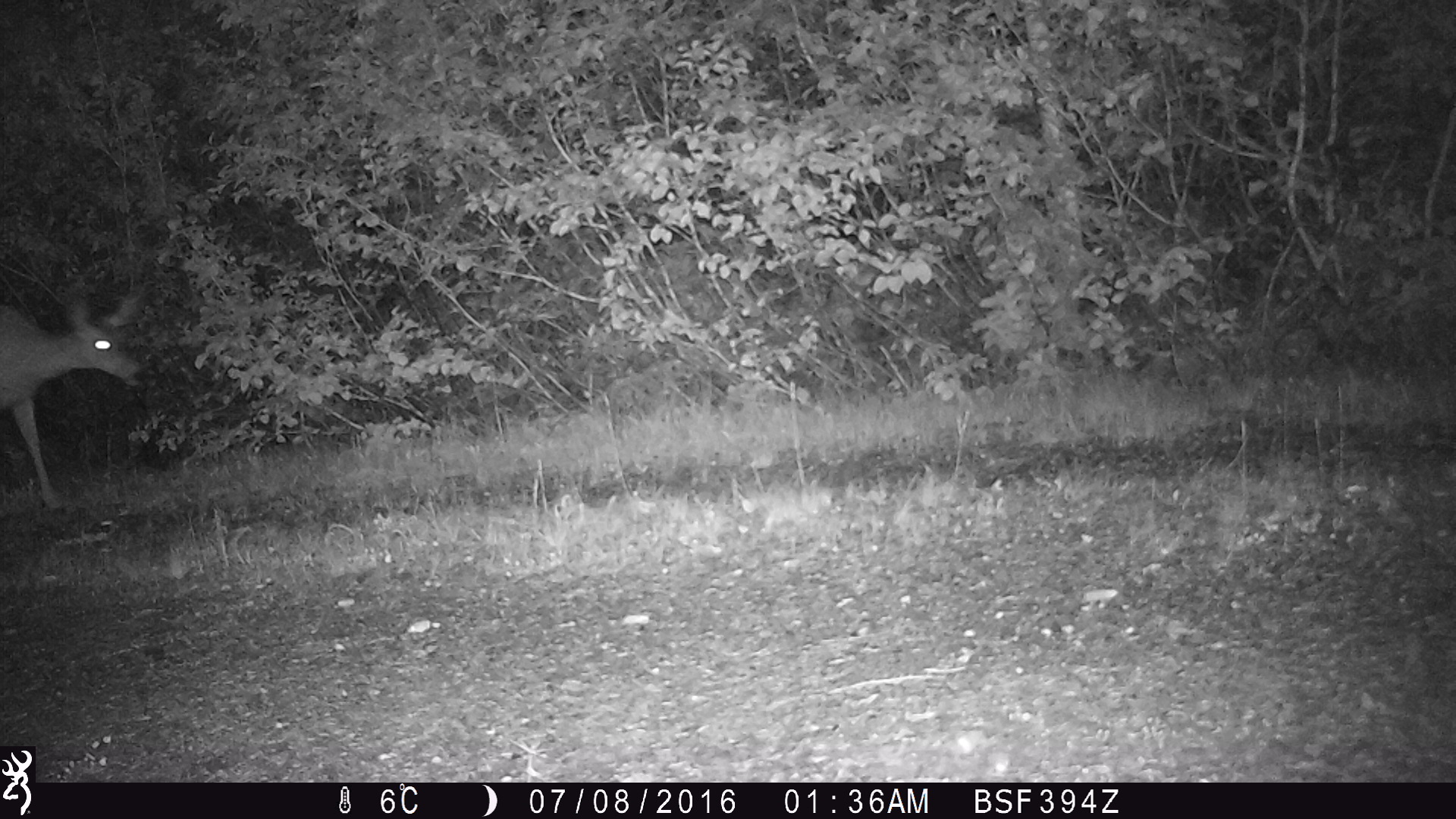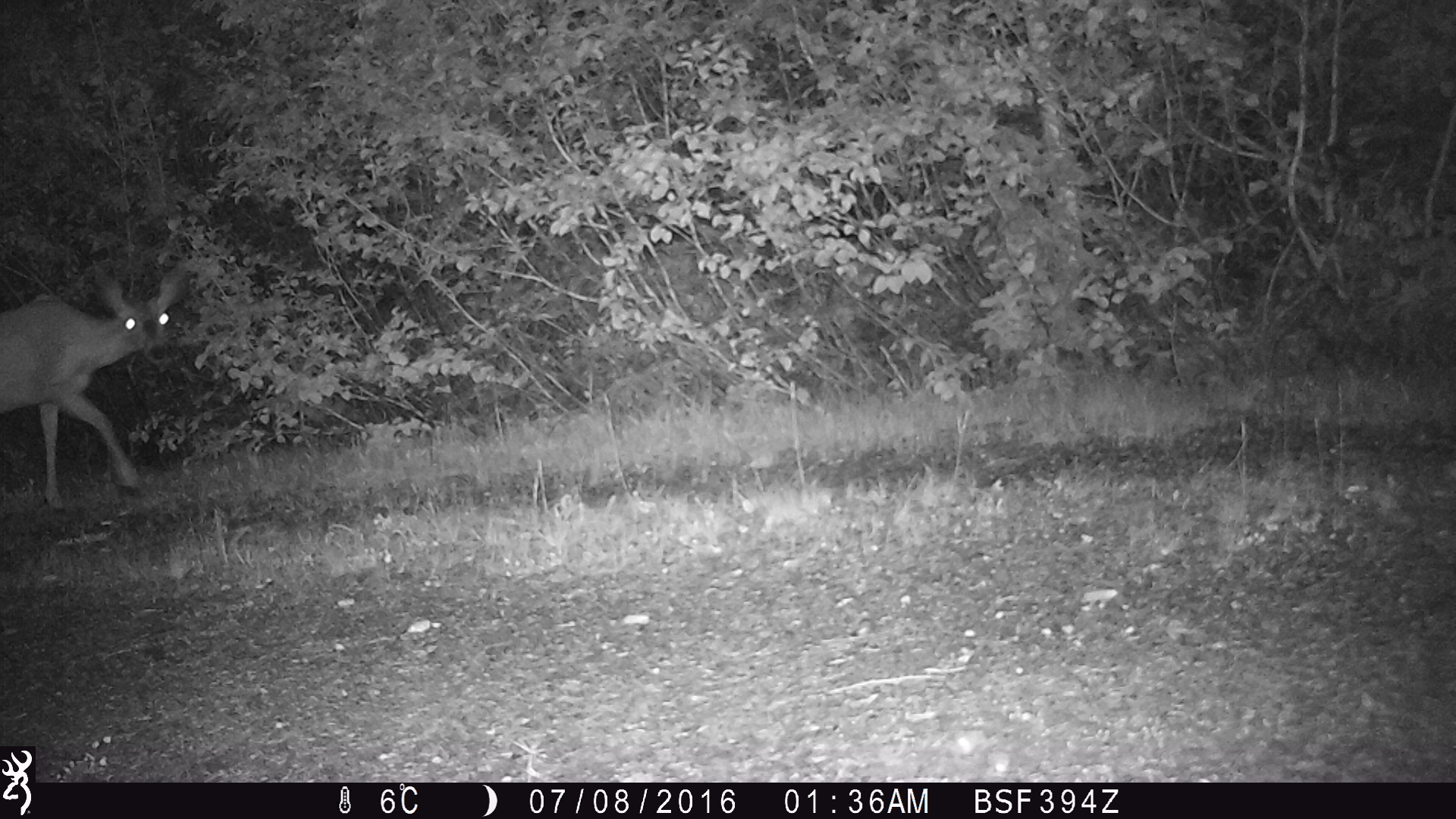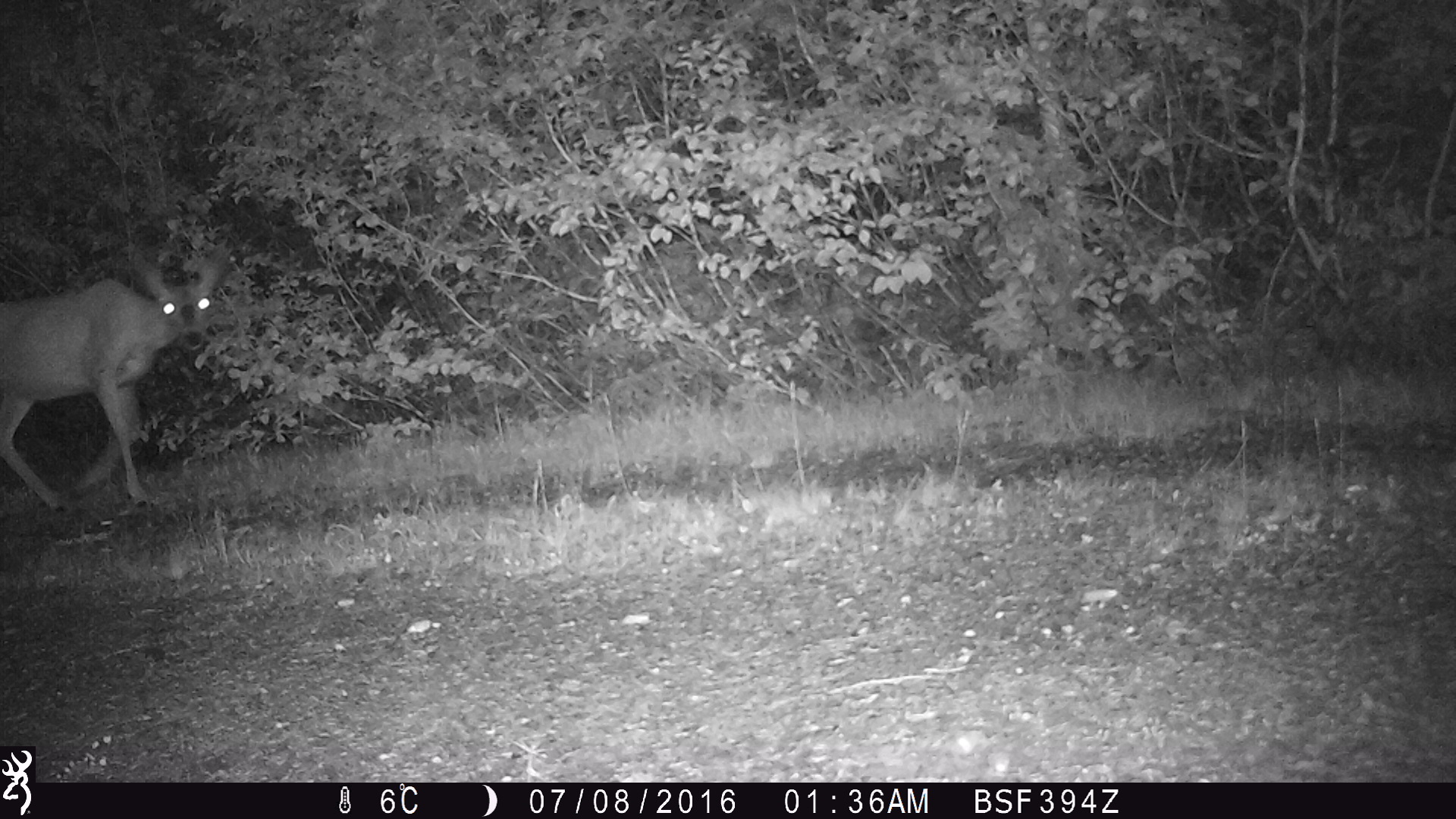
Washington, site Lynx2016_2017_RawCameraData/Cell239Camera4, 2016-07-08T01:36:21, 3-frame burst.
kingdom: Animalia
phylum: Chordata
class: Mammalia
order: Artiodactyla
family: Cervidae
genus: Odocoileus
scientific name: Odocoileus hemionus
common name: mule deer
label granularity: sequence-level